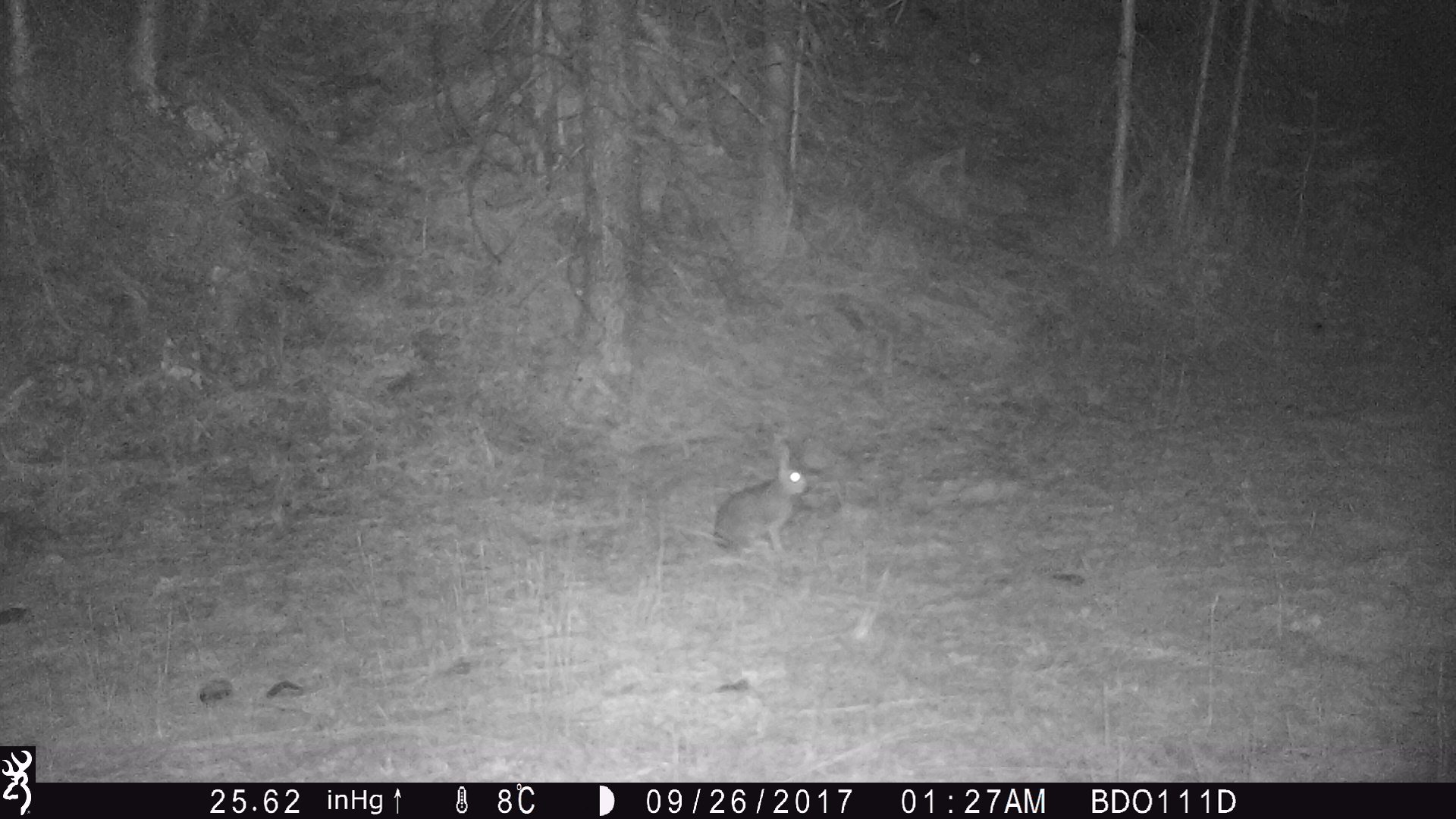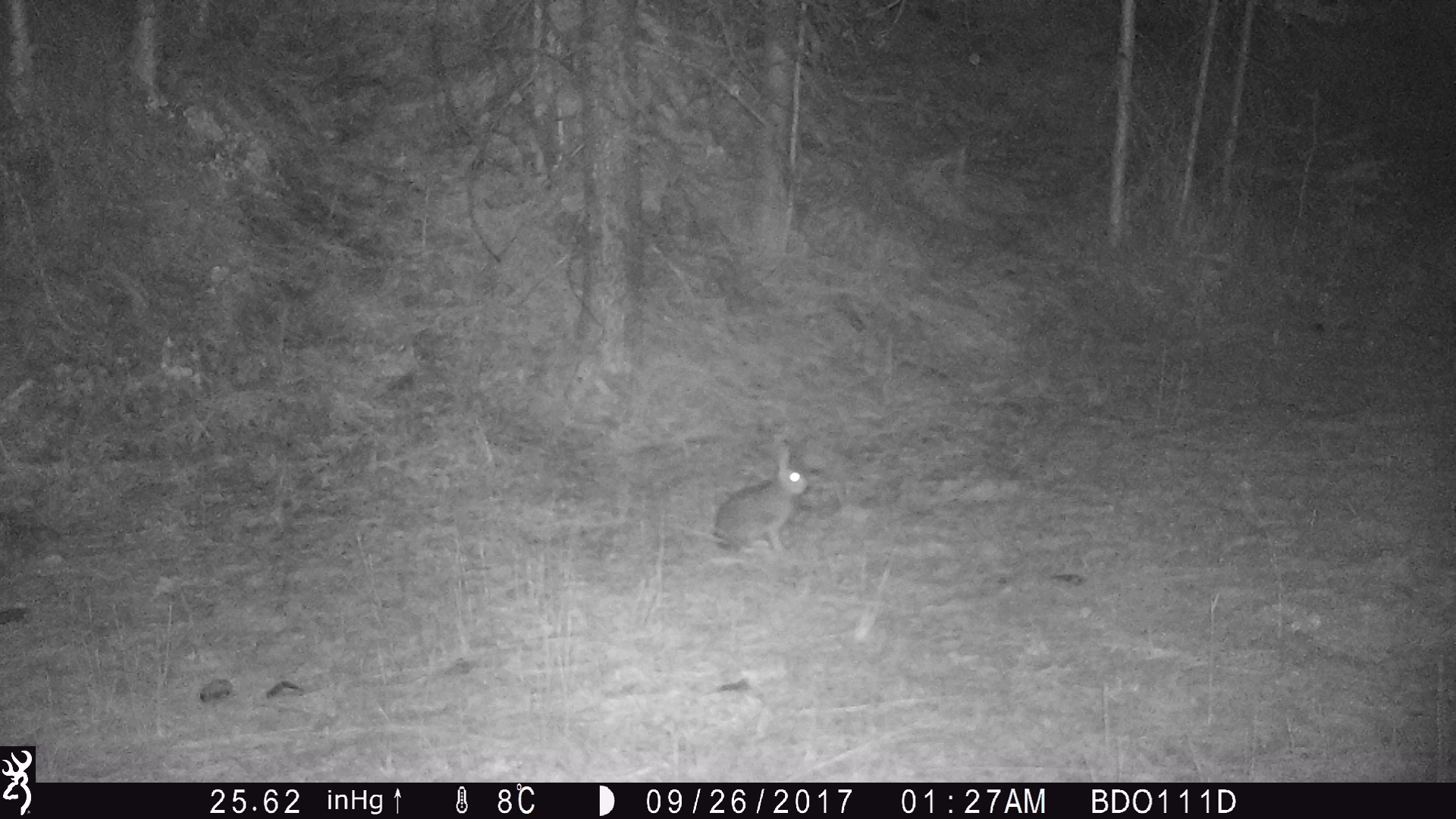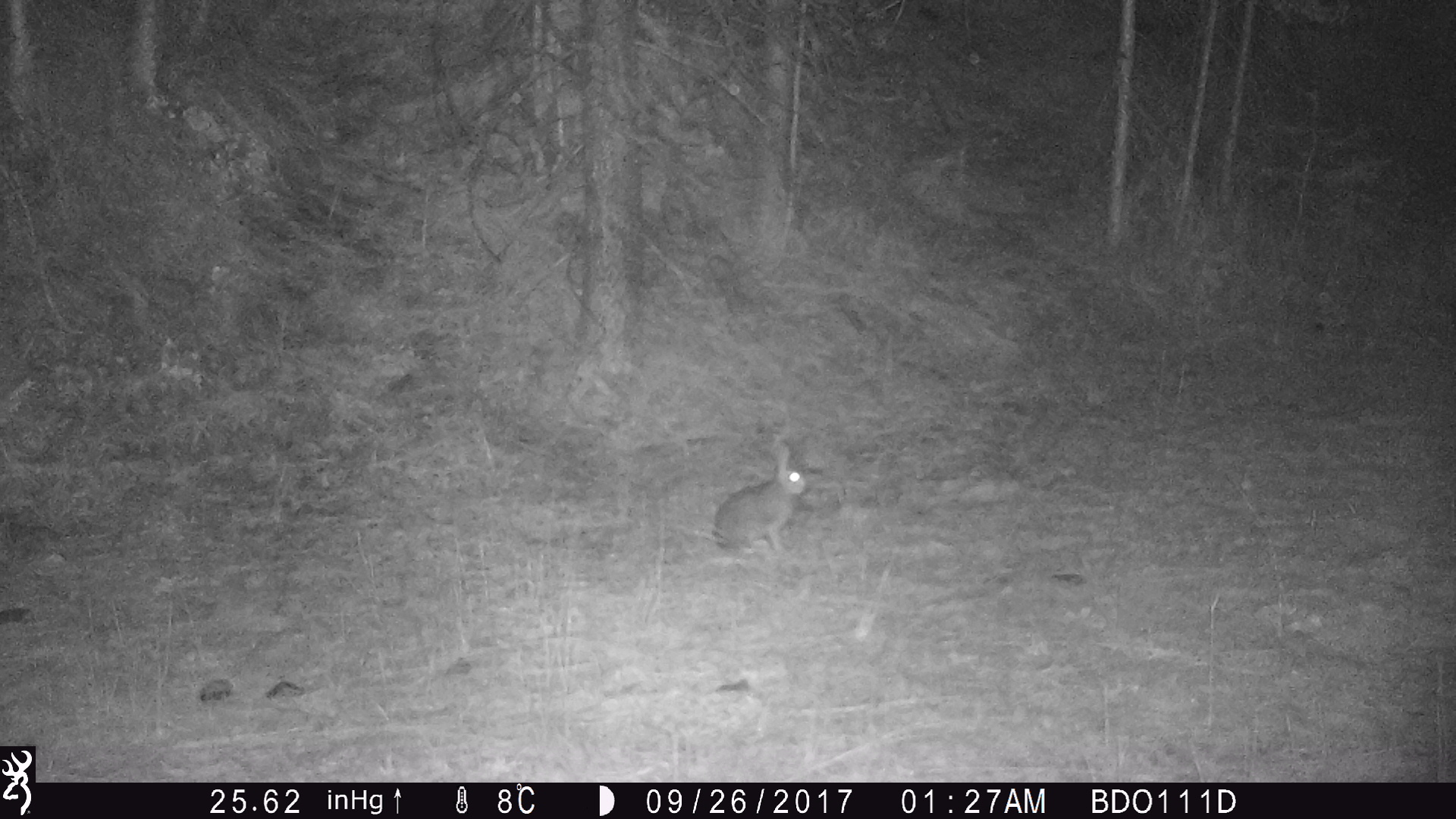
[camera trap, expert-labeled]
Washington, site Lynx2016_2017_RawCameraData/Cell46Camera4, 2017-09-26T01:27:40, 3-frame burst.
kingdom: Animalia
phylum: Chordata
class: Mammalia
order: Lagomorpha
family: Leporidae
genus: Lepus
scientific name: Lepus americanus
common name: snowshoe hare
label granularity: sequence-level